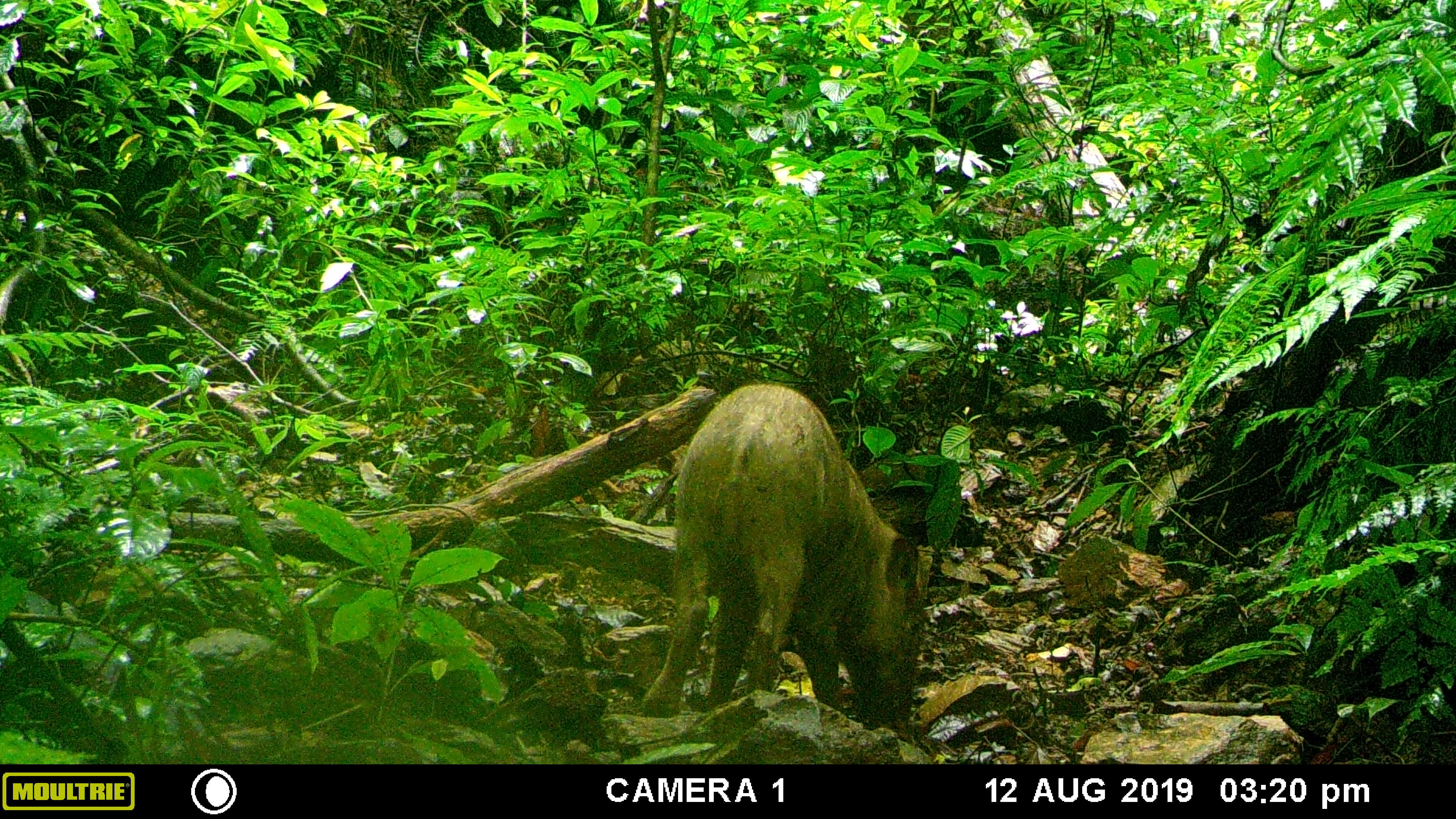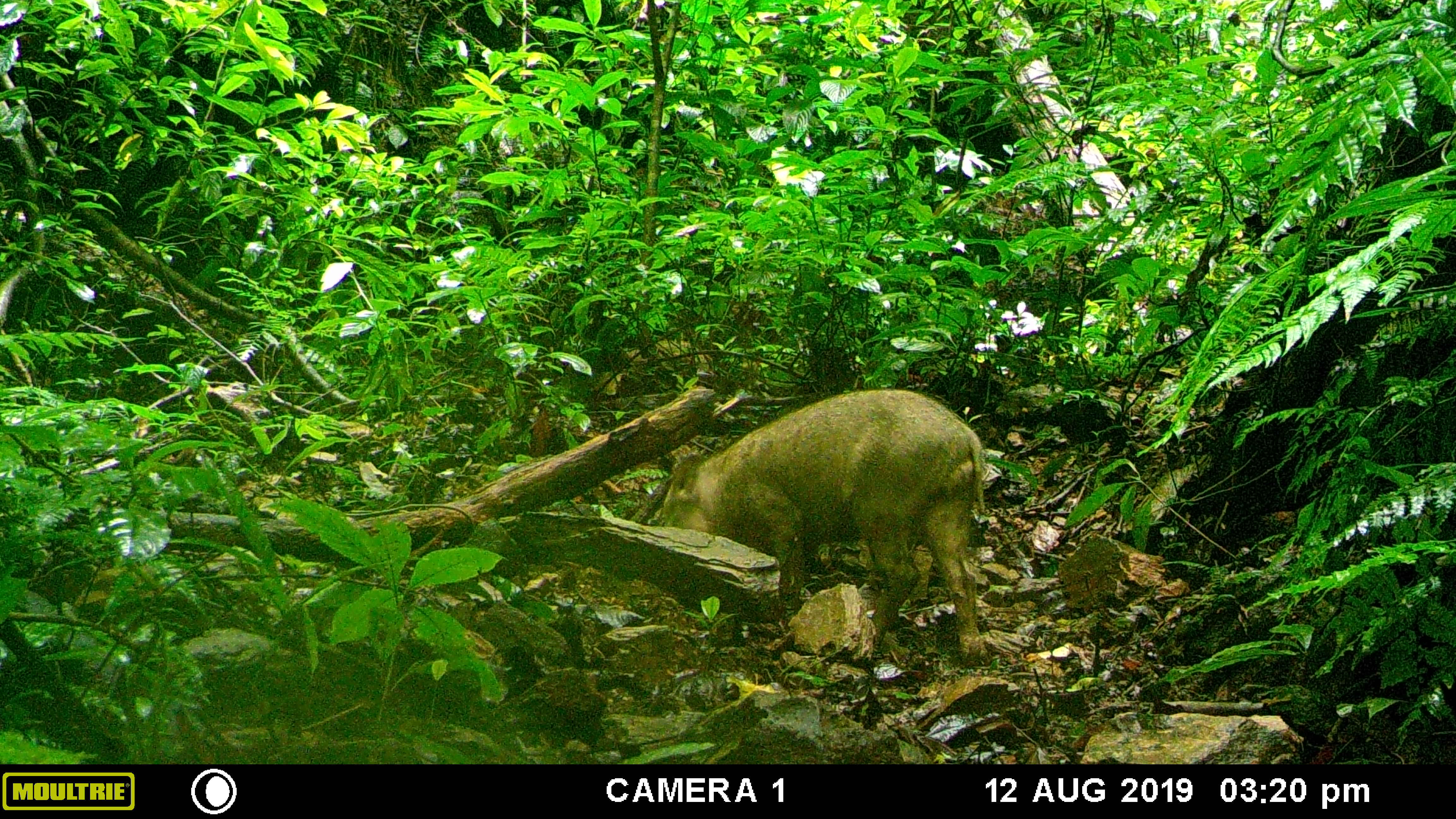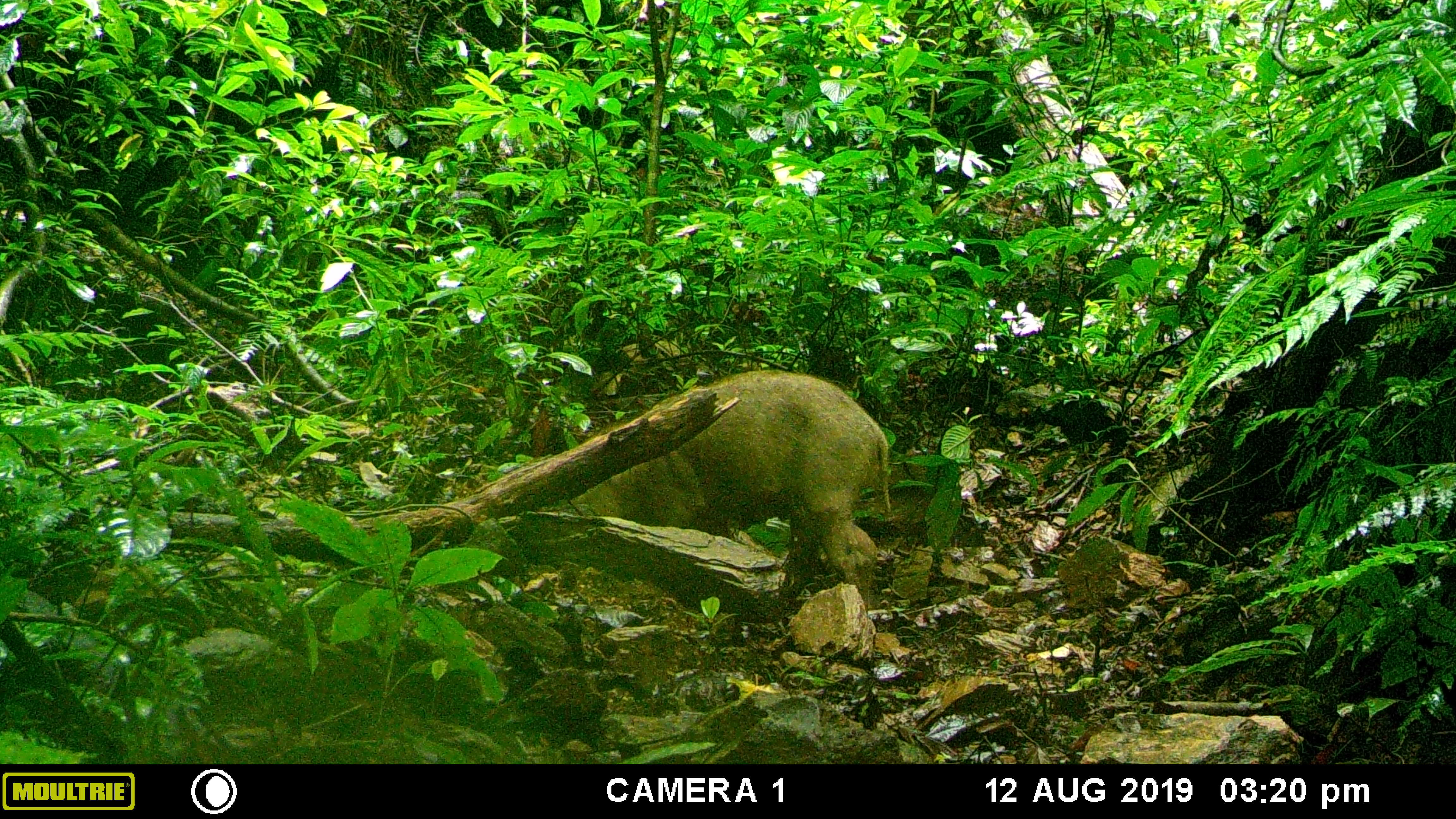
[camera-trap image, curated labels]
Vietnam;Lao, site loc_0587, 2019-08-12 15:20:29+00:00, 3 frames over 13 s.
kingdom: Animalia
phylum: Chordata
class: Mammalia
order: Artiodactyla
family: Suidae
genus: Sus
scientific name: Sus scrofa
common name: eurasian wild pig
Eurasian wild pig (Sus scrofa). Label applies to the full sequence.